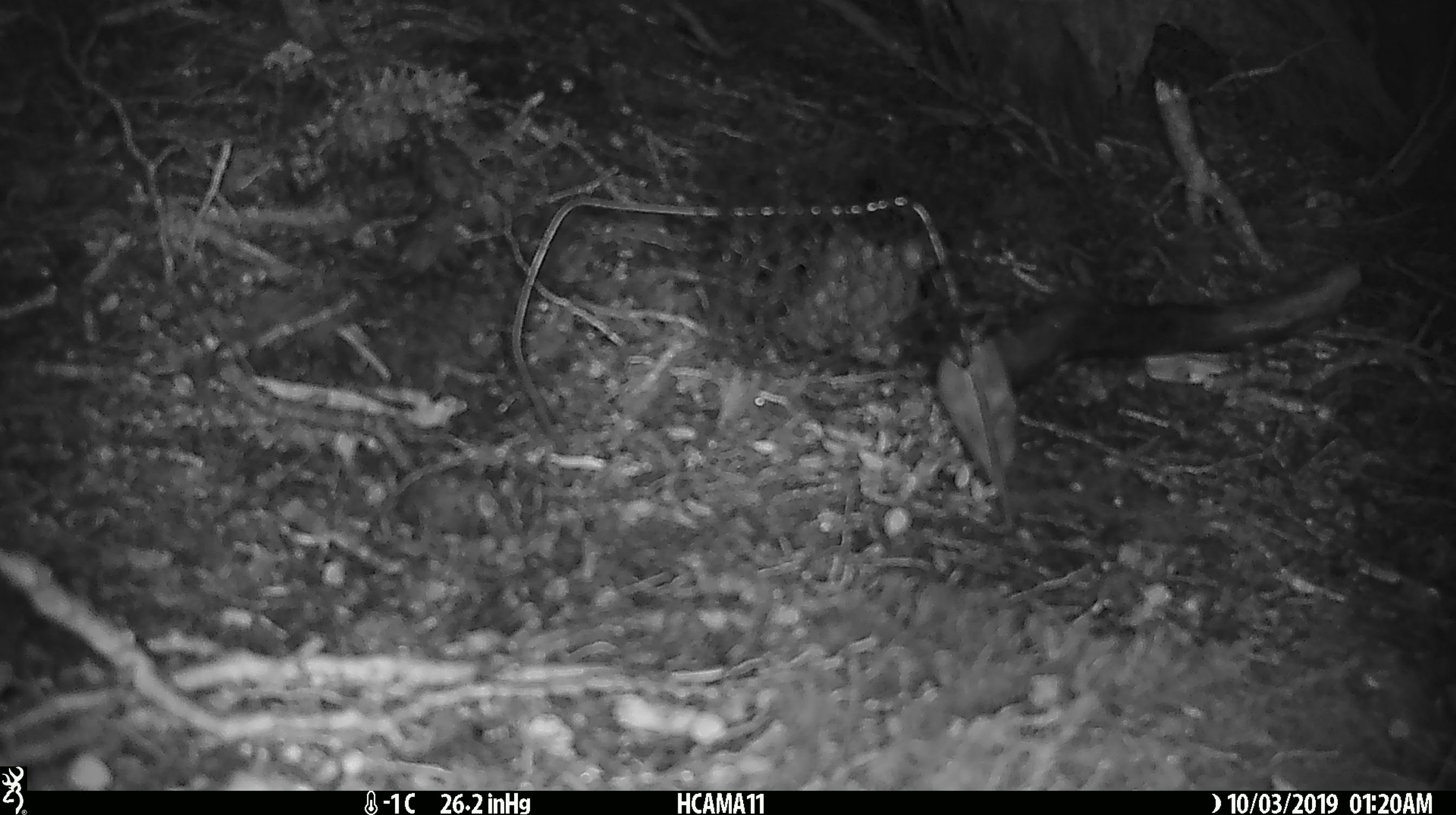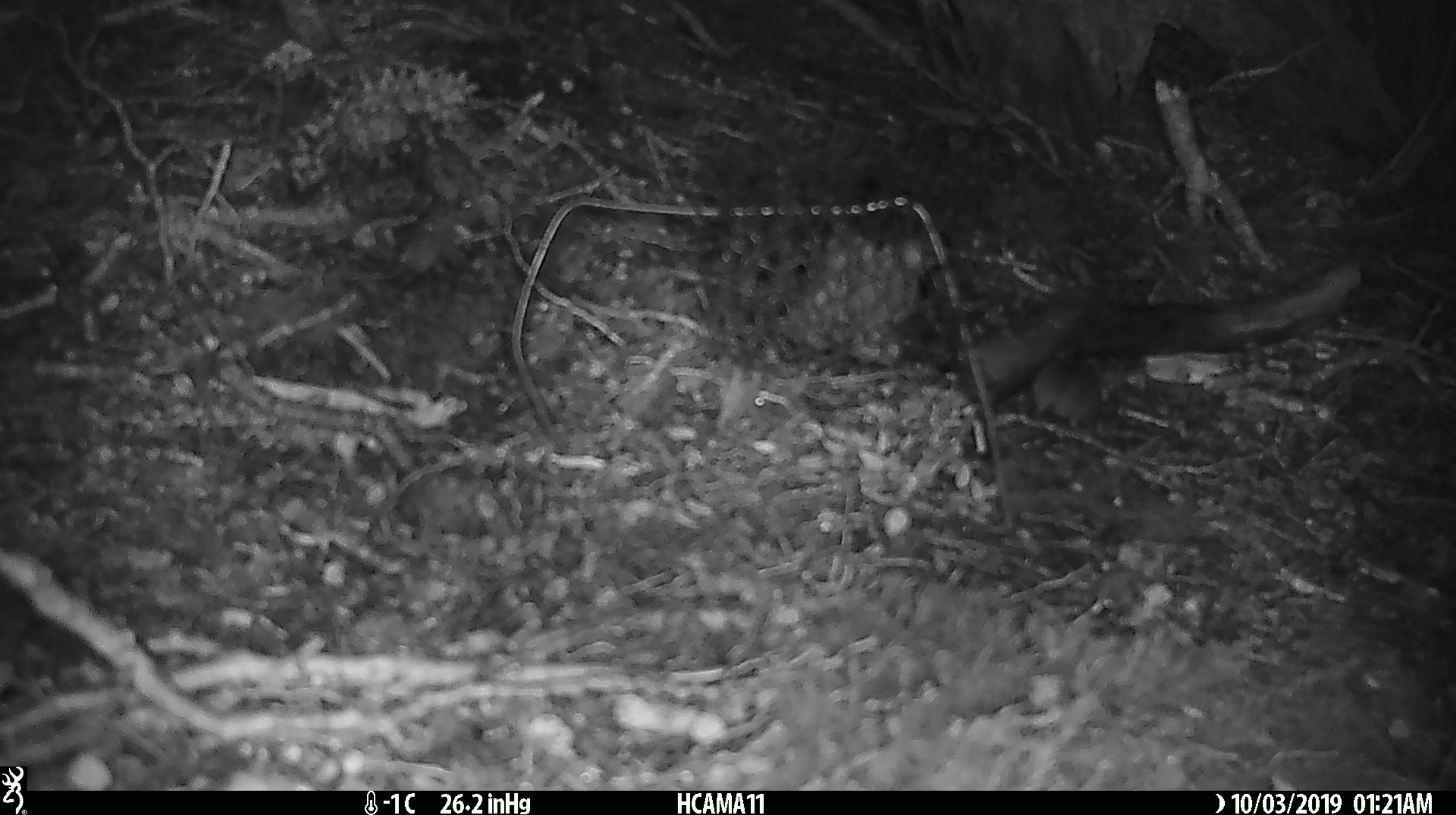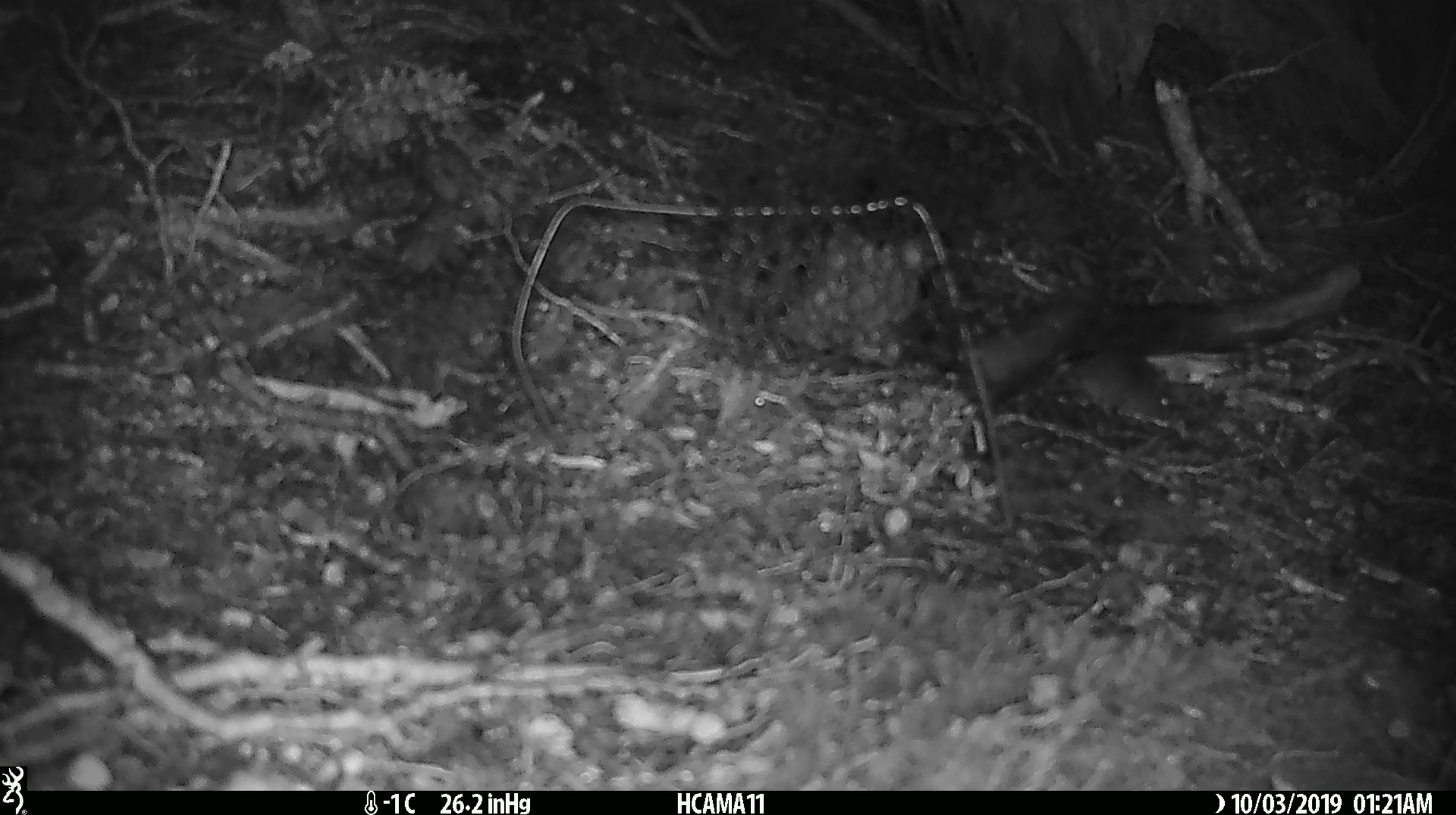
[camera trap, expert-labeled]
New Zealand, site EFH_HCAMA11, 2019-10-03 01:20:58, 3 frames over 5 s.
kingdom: Animalia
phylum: Chordata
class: Mammalia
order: Rodentia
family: Muridae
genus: Mus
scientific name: Mus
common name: mouse